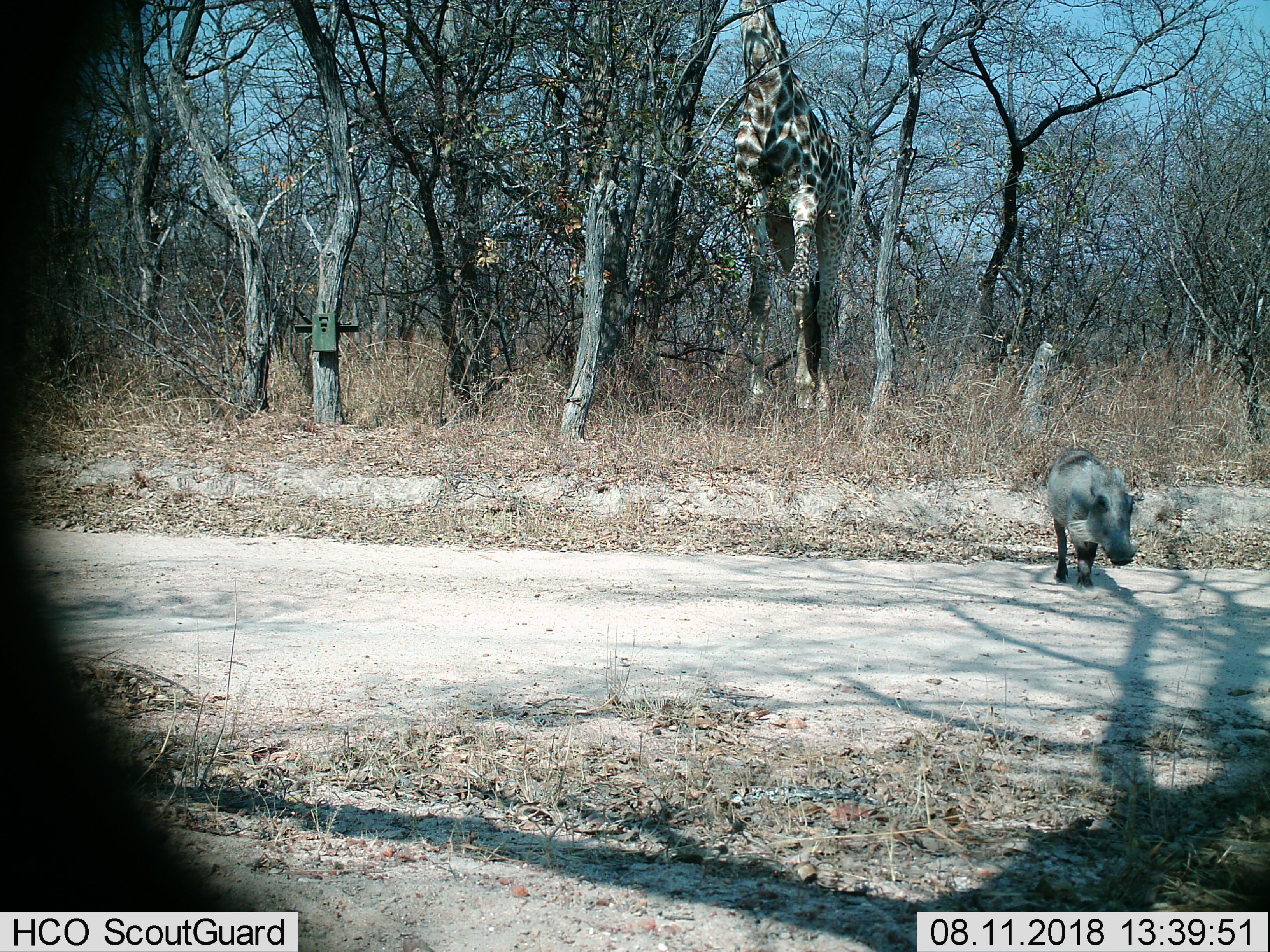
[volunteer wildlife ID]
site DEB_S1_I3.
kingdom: Animalia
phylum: Chordata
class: Mammalia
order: Artiodactyla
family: Giraffidae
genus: Giraffa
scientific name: Giraffa camelopardalis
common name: giraffe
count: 1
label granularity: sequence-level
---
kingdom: Animalia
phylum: Chordata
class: Mammalia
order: Artiodactyla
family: Suidae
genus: Phacochoerus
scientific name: Phacochoerus africanus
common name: warthog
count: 1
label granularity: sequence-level